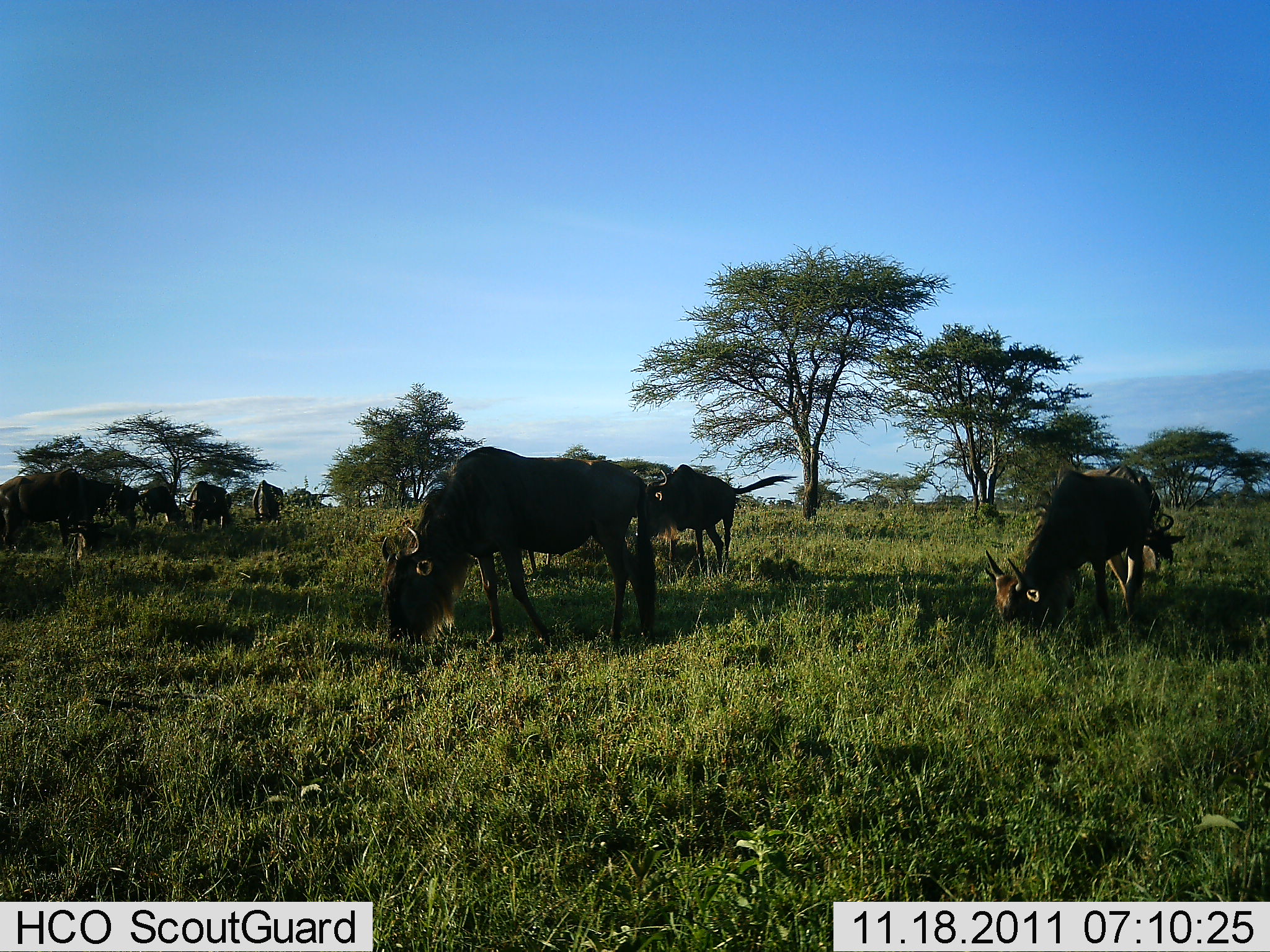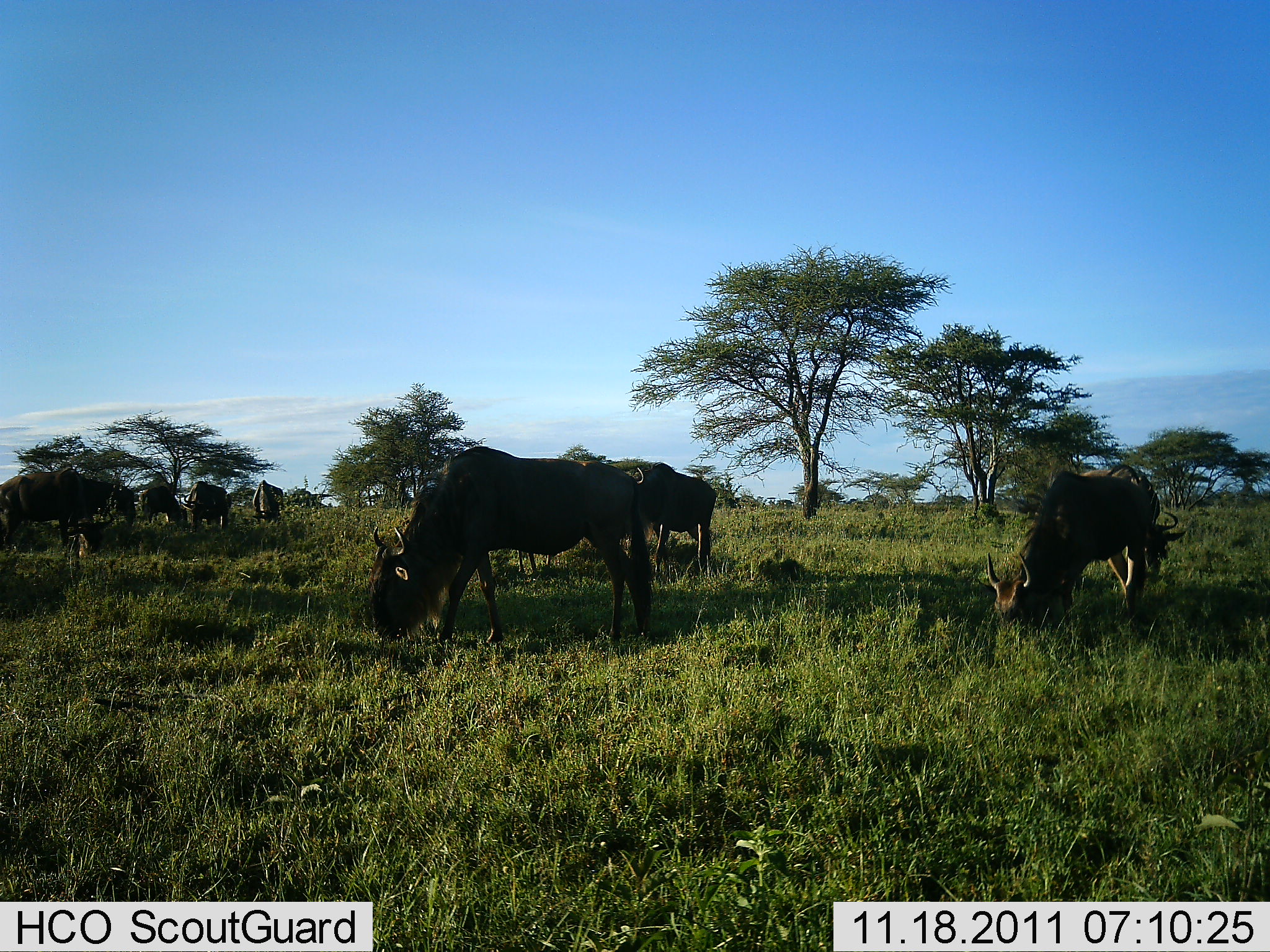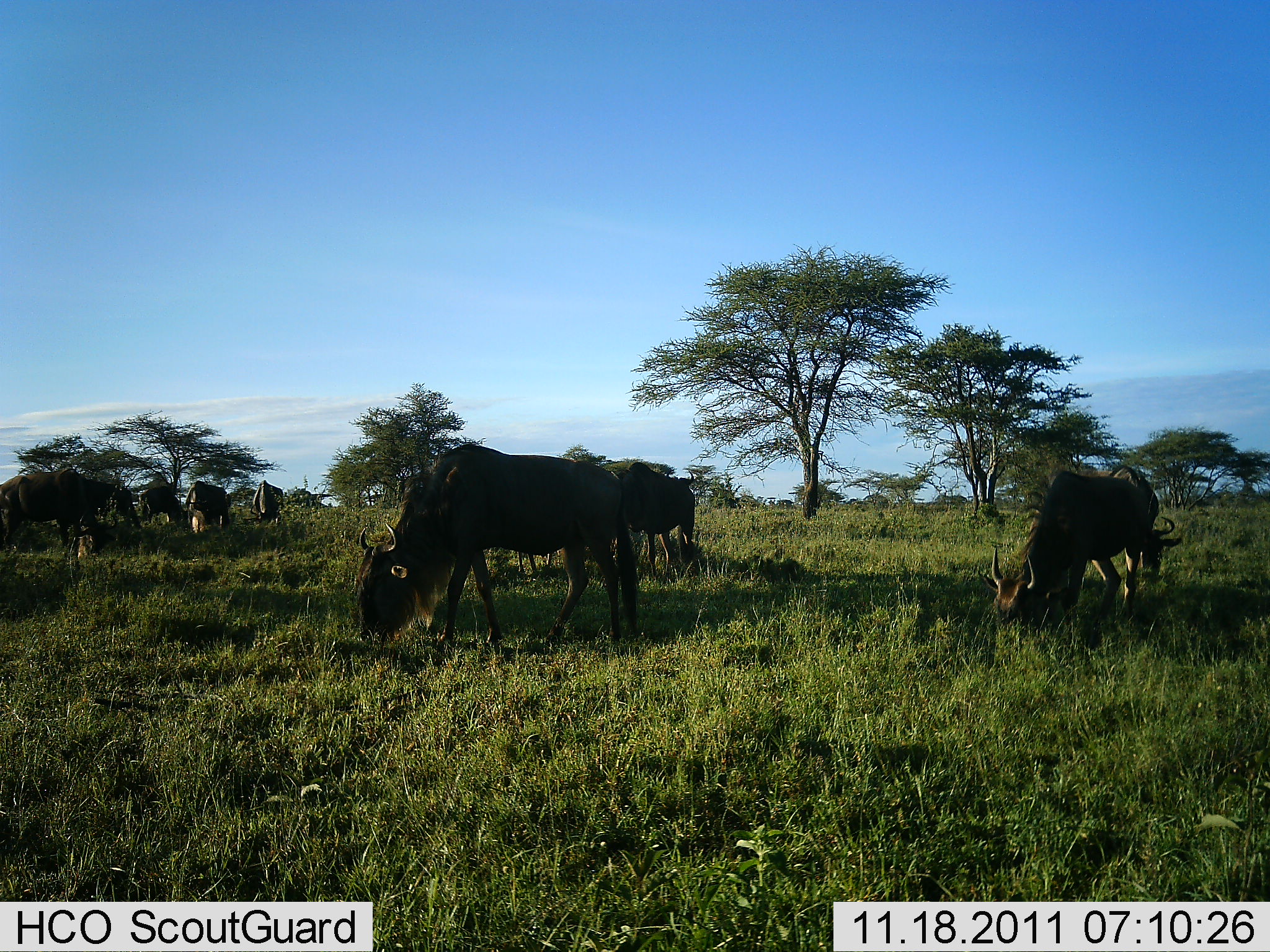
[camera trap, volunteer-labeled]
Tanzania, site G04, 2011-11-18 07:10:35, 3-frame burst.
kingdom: Animalia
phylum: Chordata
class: Mammalia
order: Artiodactyla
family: Bovidae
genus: Connochaetes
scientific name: Connochaetes taurinus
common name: blue wildebeest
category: wildebeest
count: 9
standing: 33%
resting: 8%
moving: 17%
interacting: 0%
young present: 0%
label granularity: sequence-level